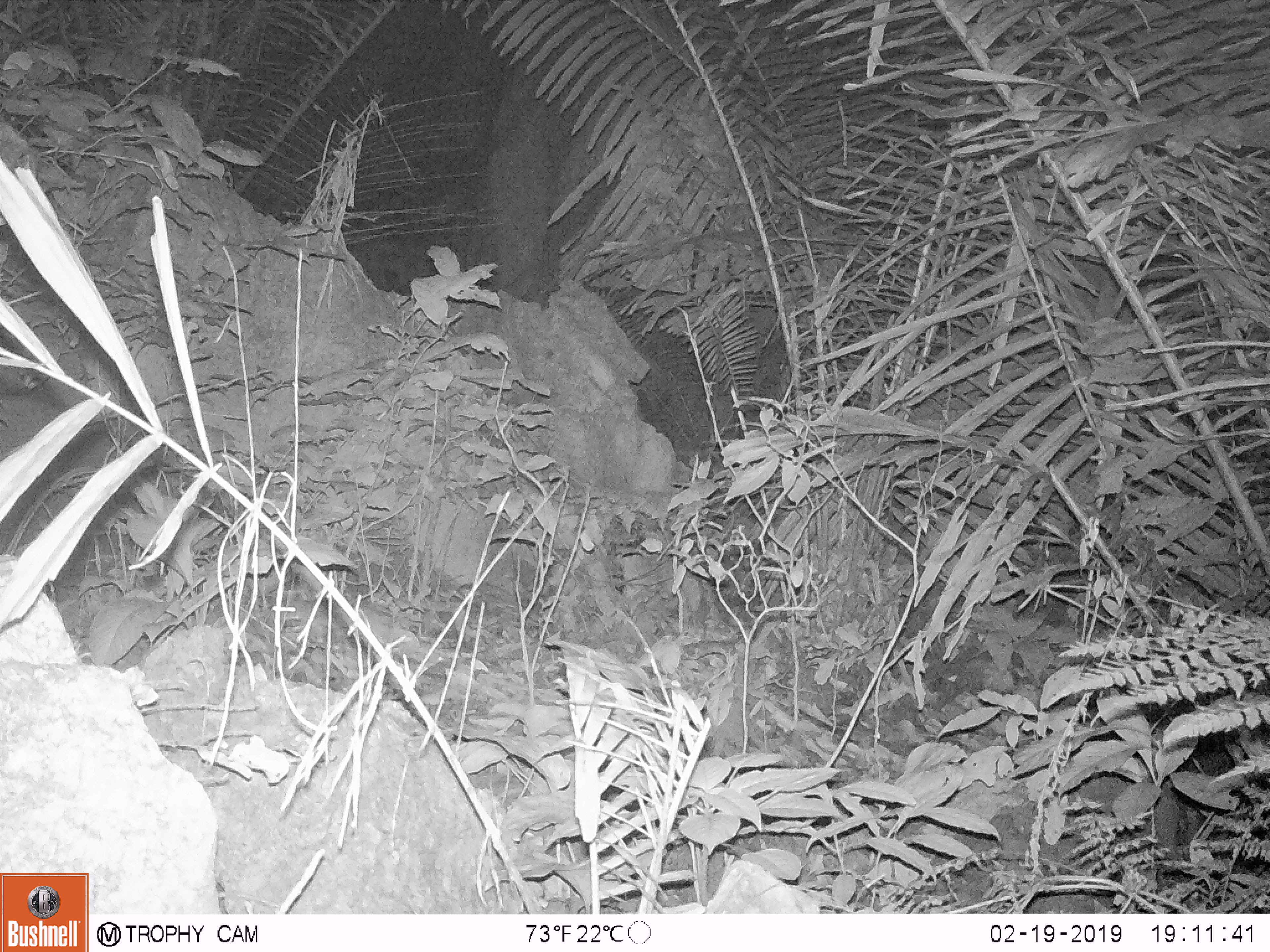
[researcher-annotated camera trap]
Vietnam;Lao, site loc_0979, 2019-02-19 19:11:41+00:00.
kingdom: Animalia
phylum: Chordata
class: Mammalia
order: Rodentia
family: Muridae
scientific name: Muridae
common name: old-world mice and rats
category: unidentified murid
Unidentified murid (old-world mice and rats) (Muridae). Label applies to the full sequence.